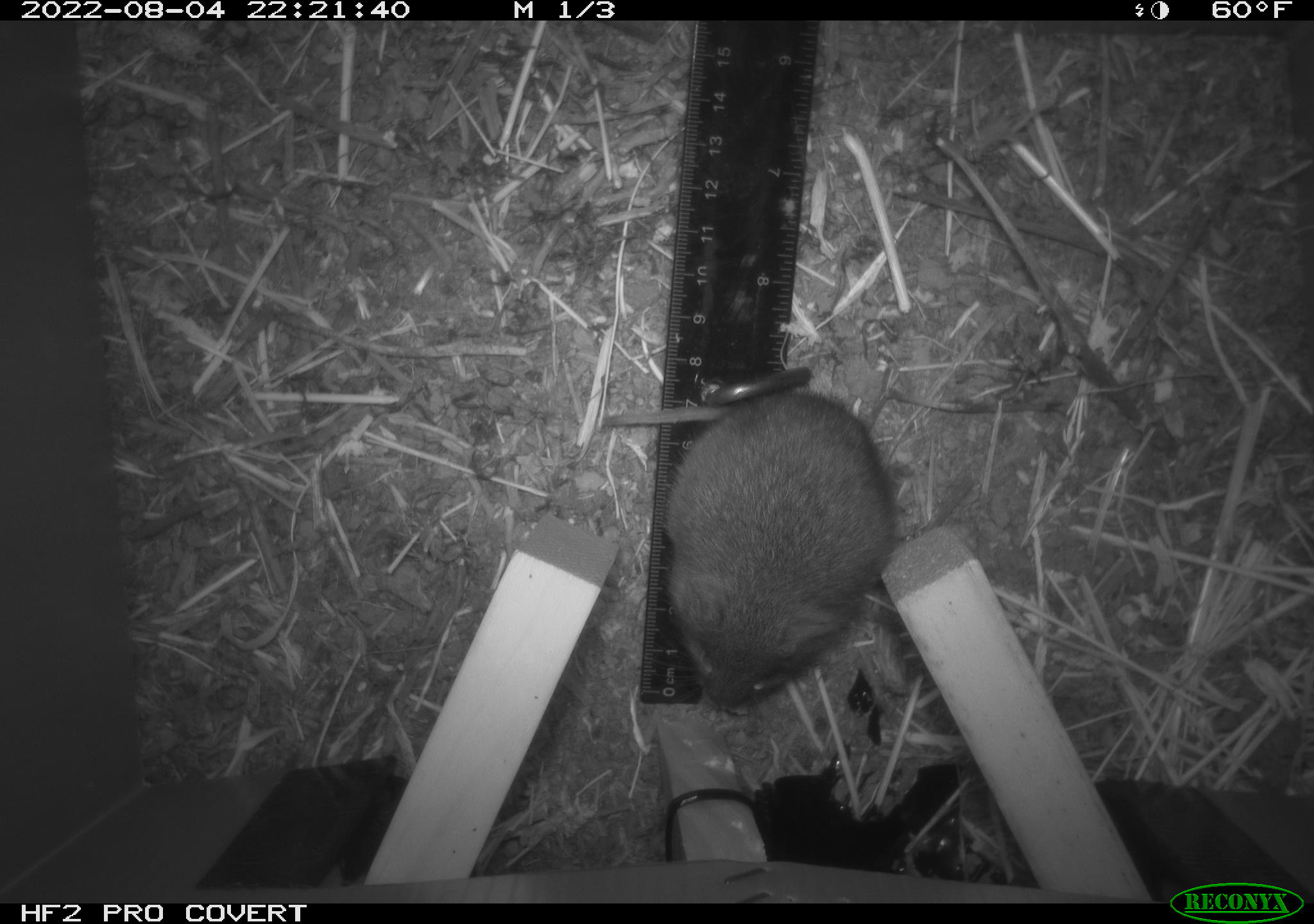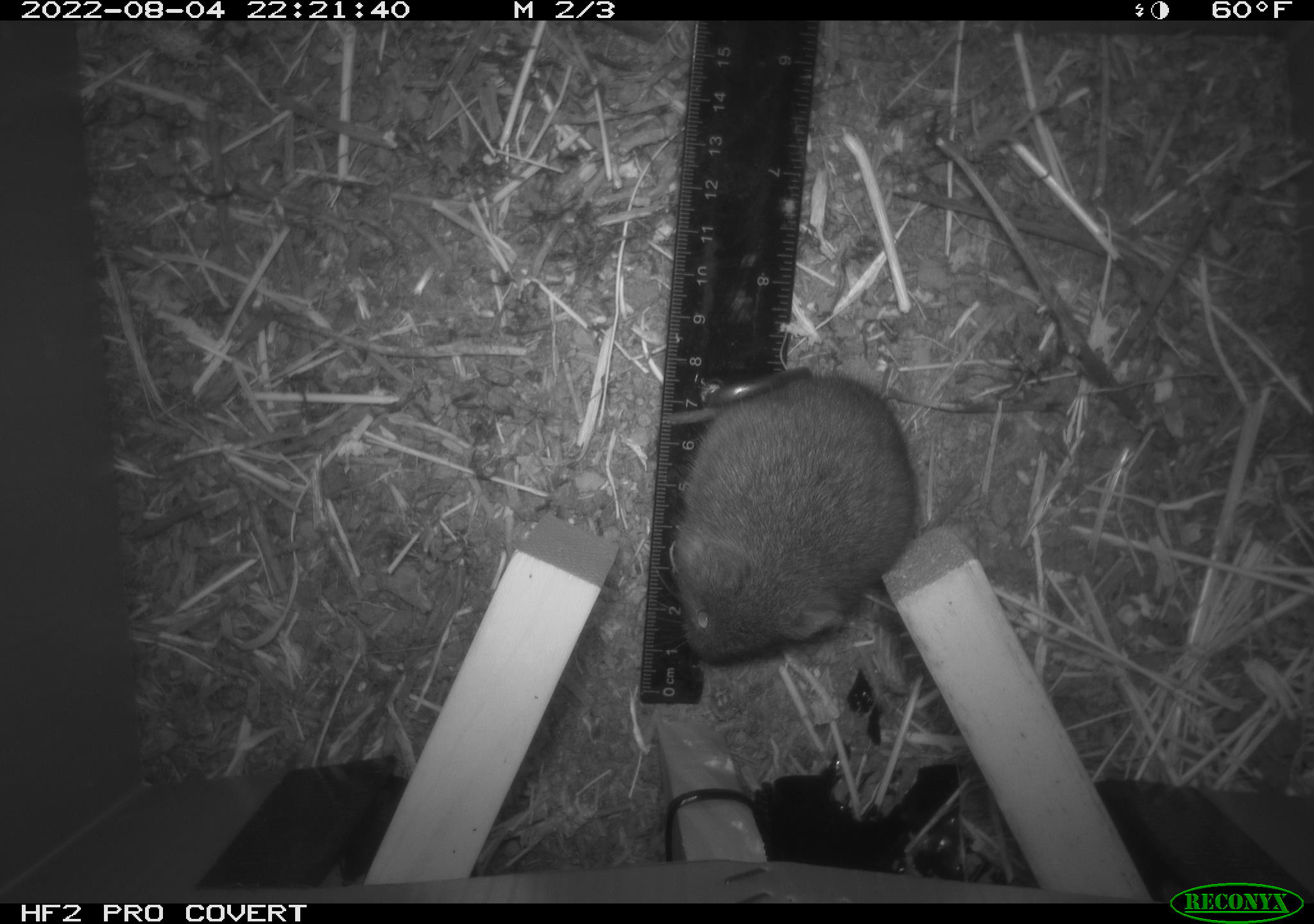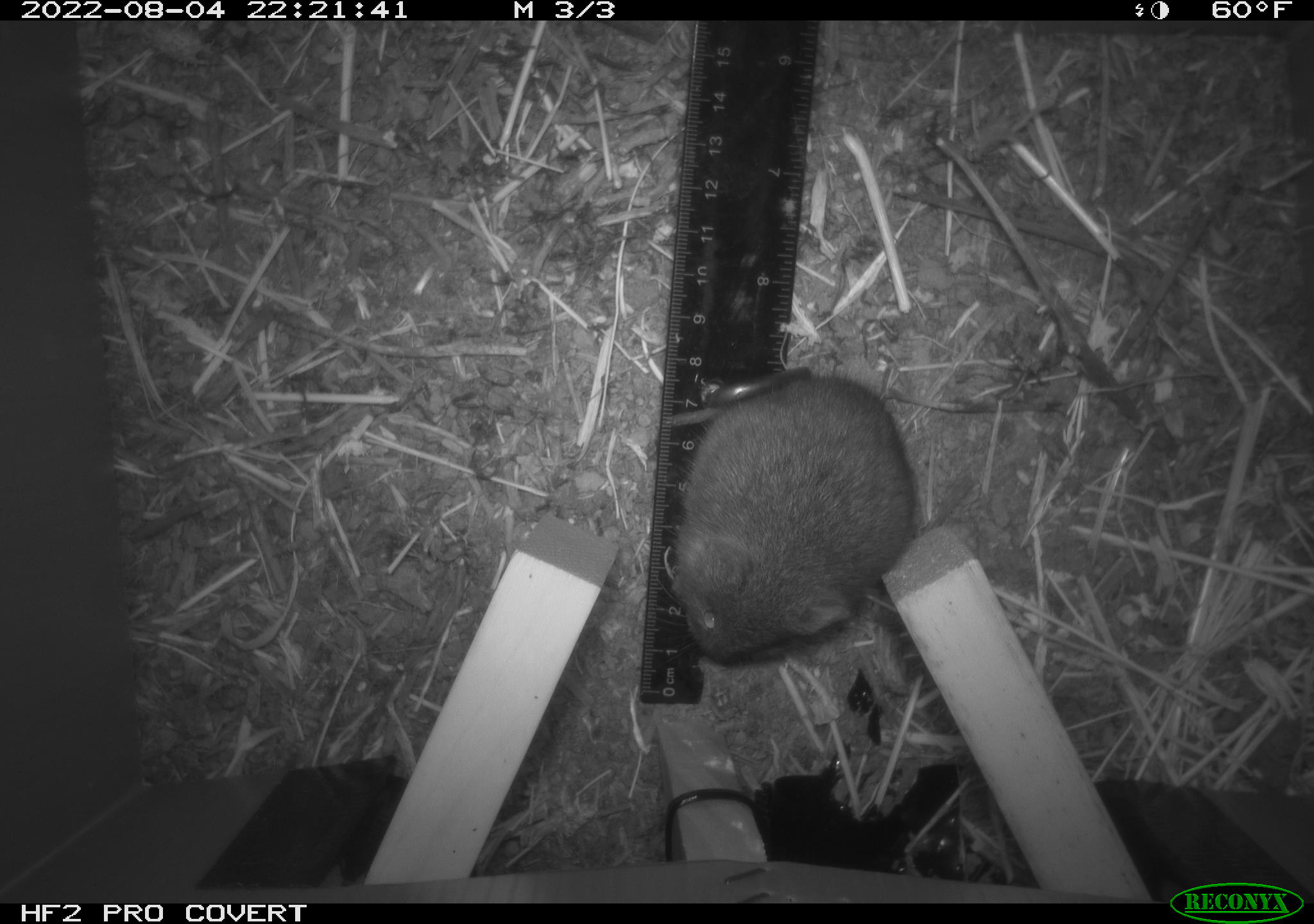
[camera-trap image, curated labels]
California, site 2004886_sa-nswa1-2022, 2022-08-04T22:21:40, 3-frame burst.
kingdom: Animalia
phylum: Chordata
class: Mammalia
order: Rodentia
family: Cricetidae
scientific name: Cricetidae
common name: hamsters, voles, lemmings, and allies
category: cricetidae family